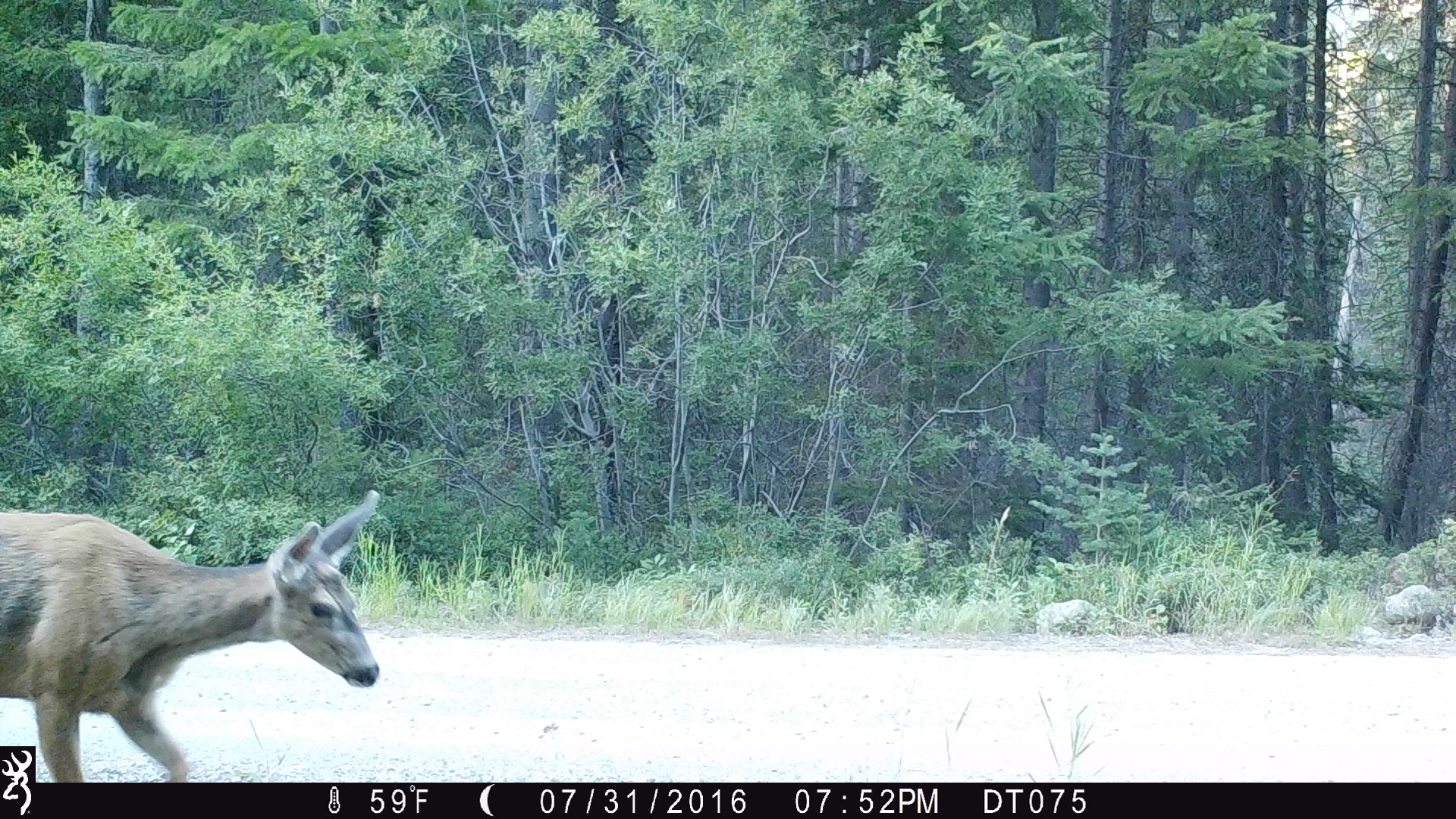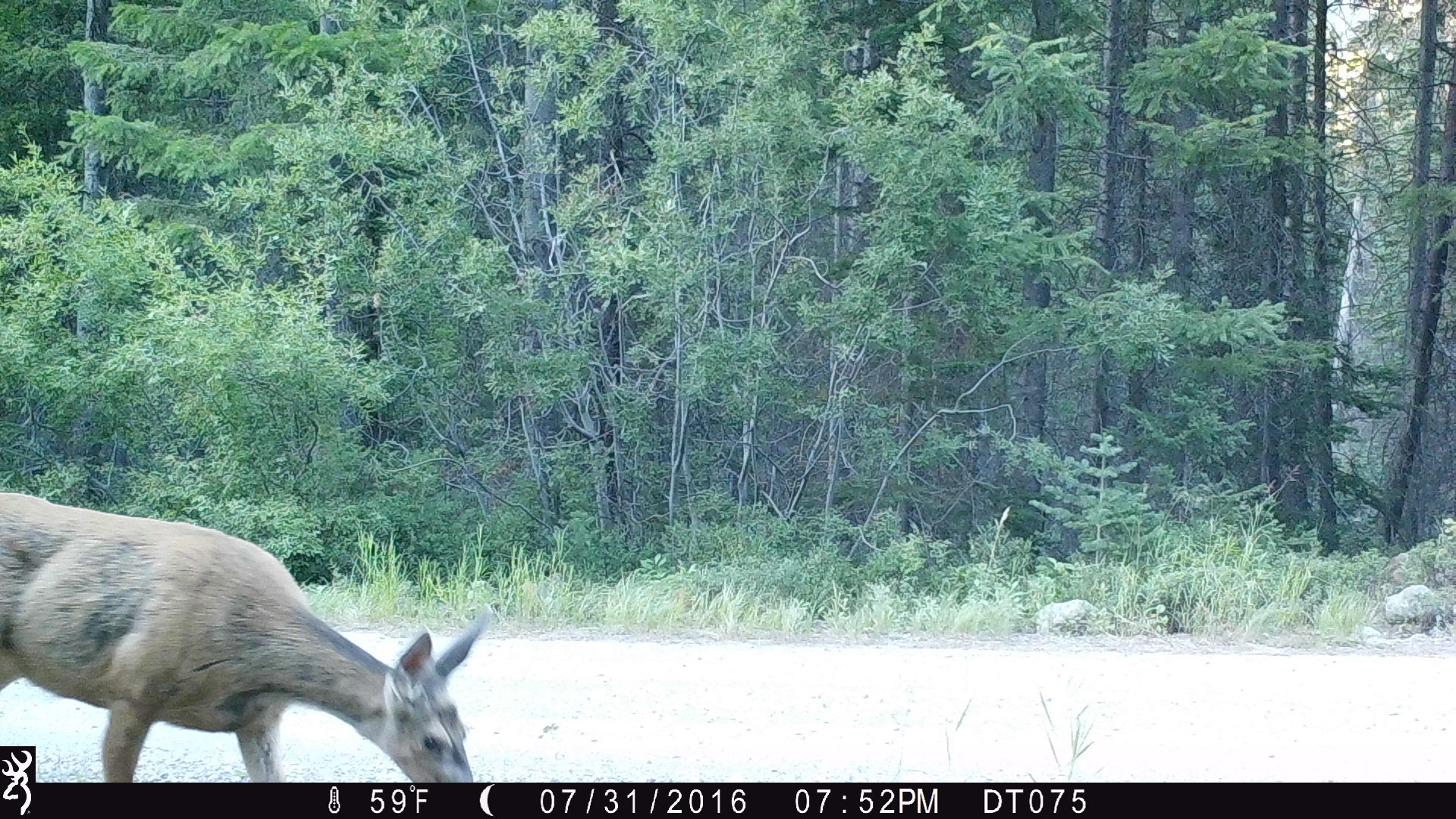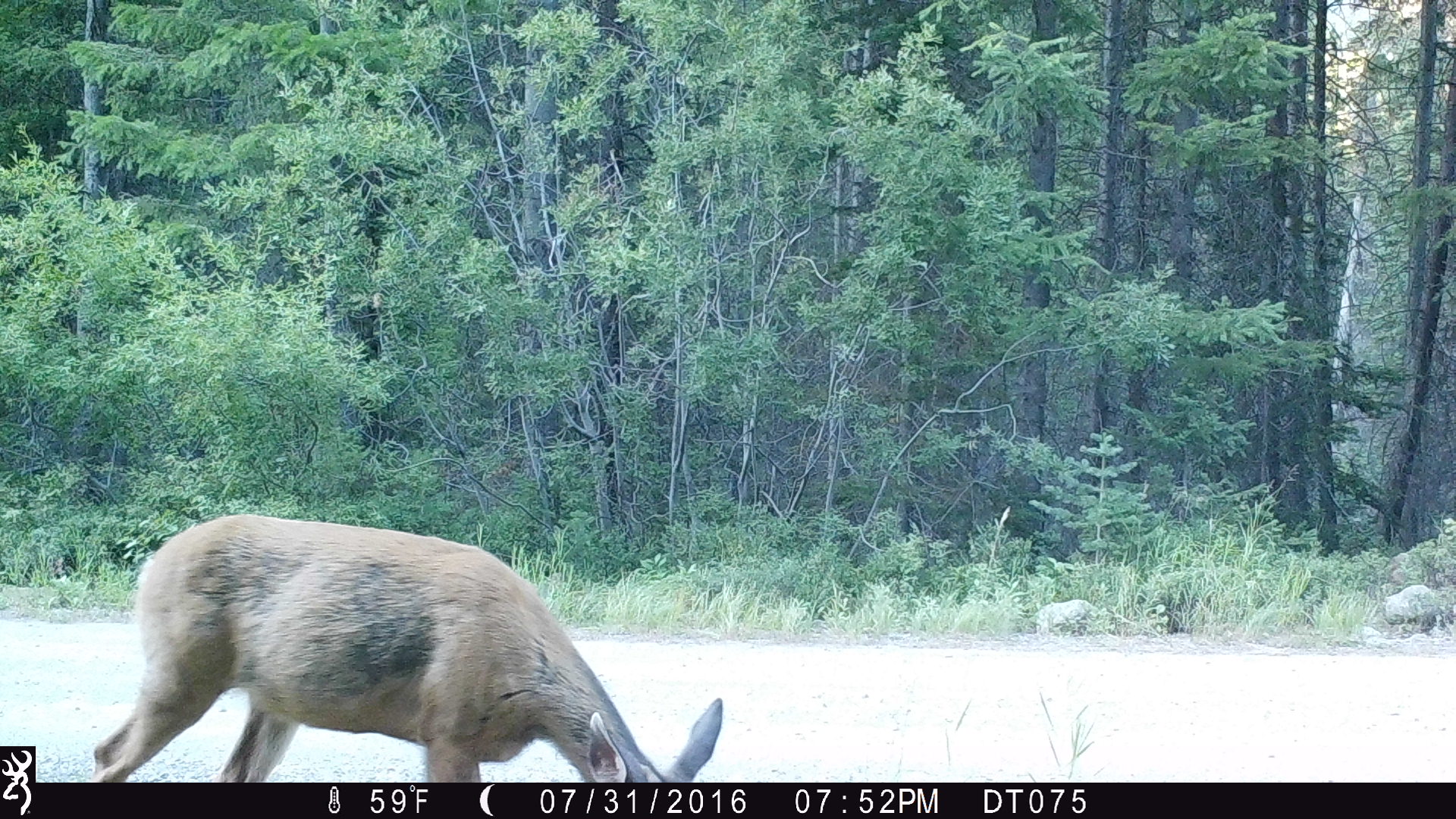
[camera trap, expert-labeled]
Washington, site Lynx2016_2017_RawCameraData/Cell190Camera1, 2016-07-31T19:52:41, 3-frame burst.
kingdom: Animalia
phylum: Chordata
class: Mammalia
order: Artiodactyla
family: Cervidae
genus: Odocoileus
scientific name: Odocoileus hemionus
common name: mule deer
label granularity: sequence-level